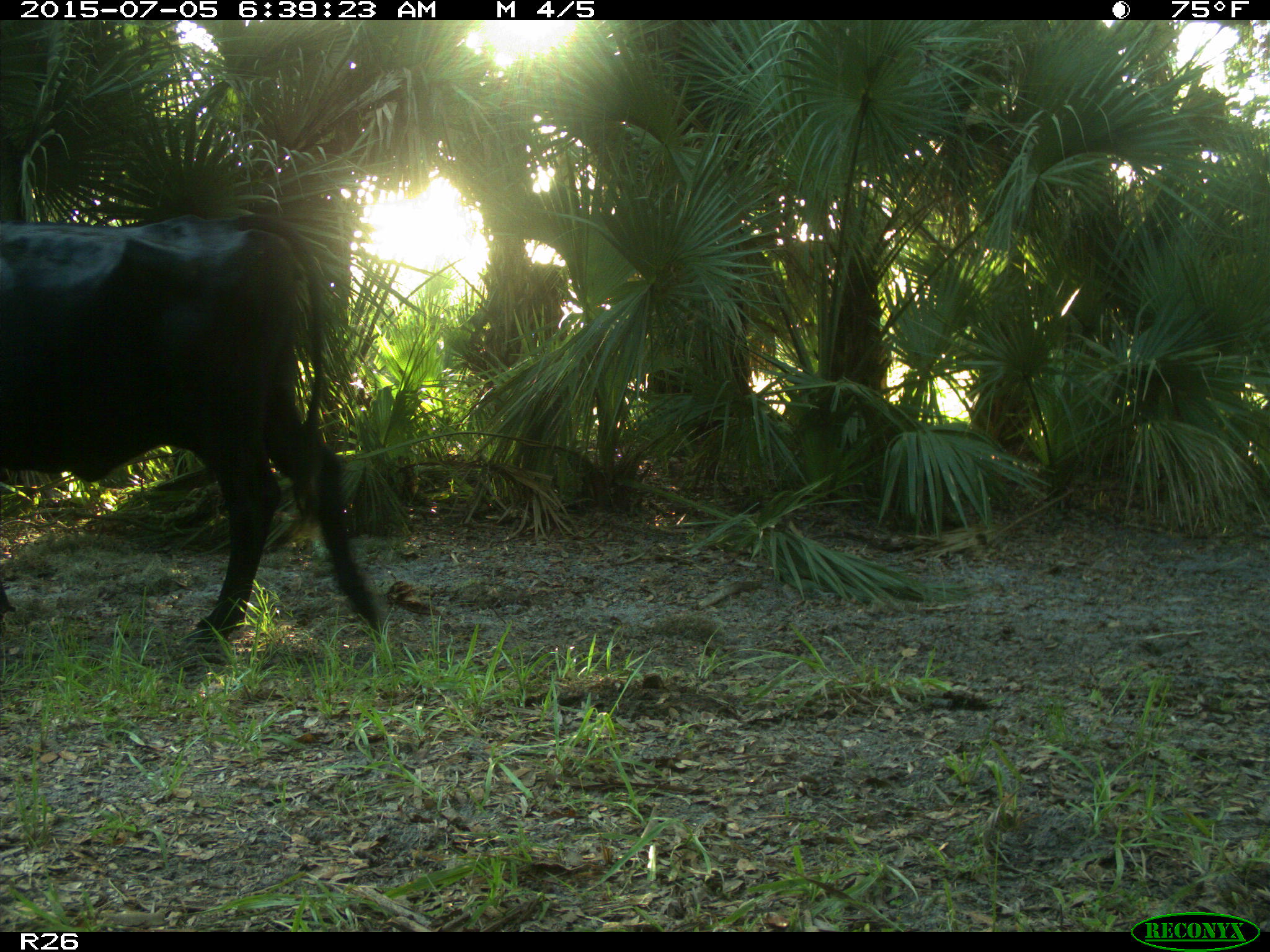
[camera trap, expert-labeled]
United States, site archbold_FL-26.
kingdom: Animalia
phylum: Chordata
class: Mammalia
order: Artiodactyla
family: Bovidae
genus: Bos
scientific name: Bos taurus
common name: domestic cow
Bos taurus (domestic cow).